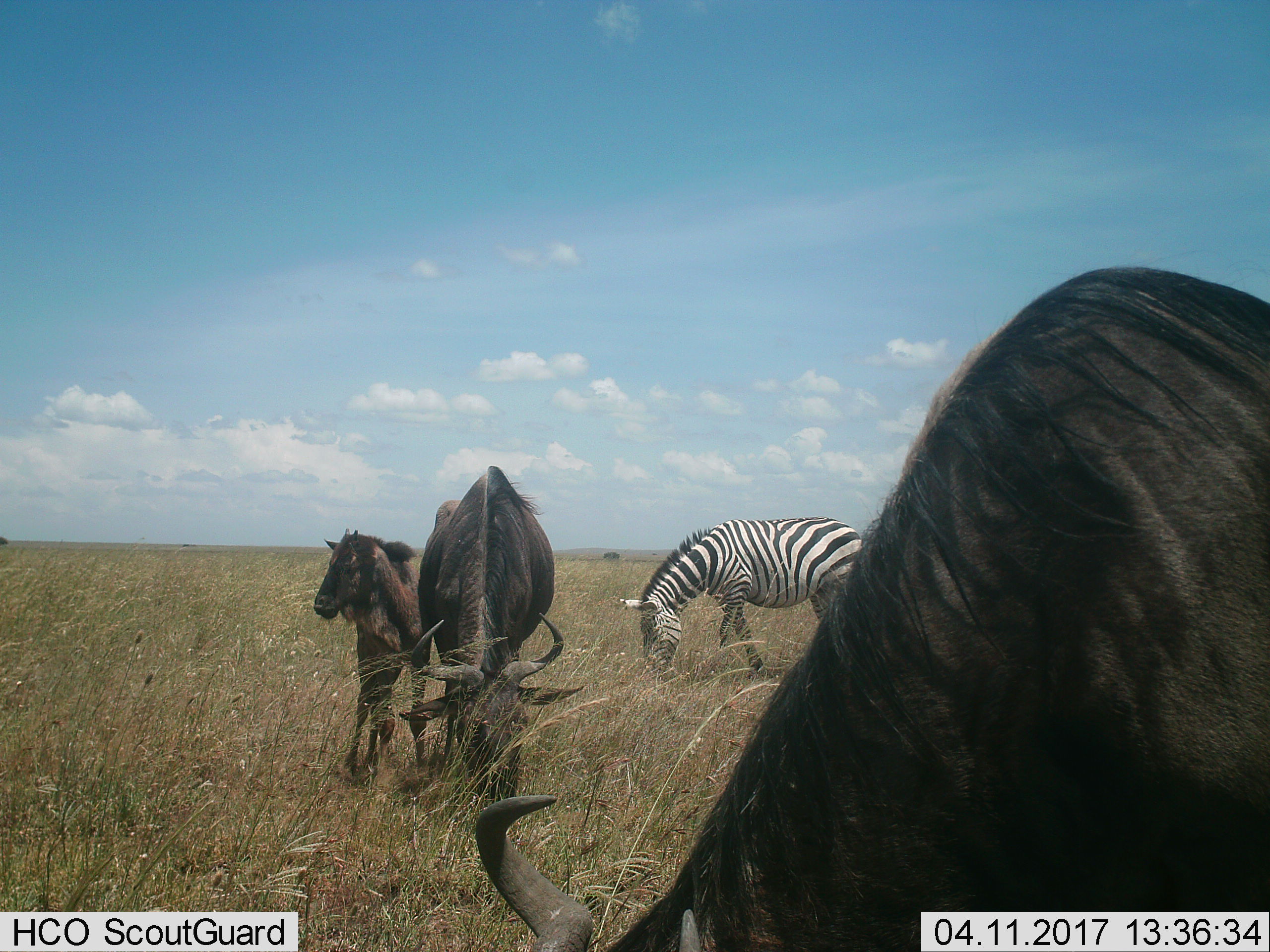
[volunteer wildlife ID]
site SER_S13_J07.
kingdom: Animalia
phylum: Chordata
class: Mammalia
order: Artiodactyla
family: Bovidae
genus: Connochaetes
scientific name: Connochaetes taurinus taurinus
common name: blue wildebeest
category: wildebeestblue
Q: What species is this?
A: Wildebeestblue (blue wildebeest) (Connochaetes taurinus taurinus).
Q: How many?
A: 3.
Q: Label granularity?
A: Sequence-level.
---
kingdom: Animalia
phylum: Chordata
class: Mammalia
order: Perissodactyla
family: Equidae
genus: Equus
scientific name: Equus quagga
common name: plains zebra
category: zebraplains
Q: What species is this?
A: Zebraplains (plains zebra) (Equus quagga).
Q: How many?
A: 1.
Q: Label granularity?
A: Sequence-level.